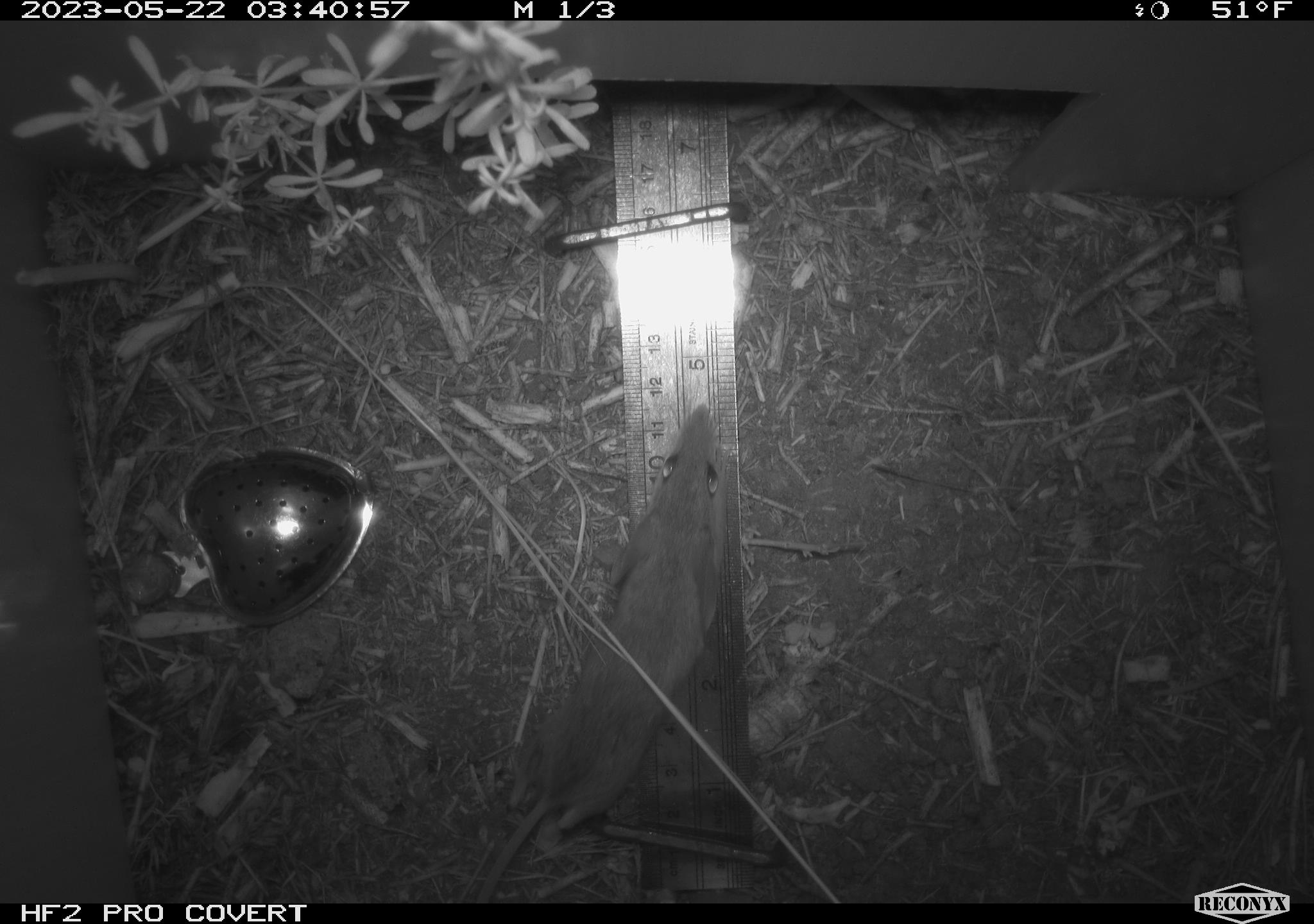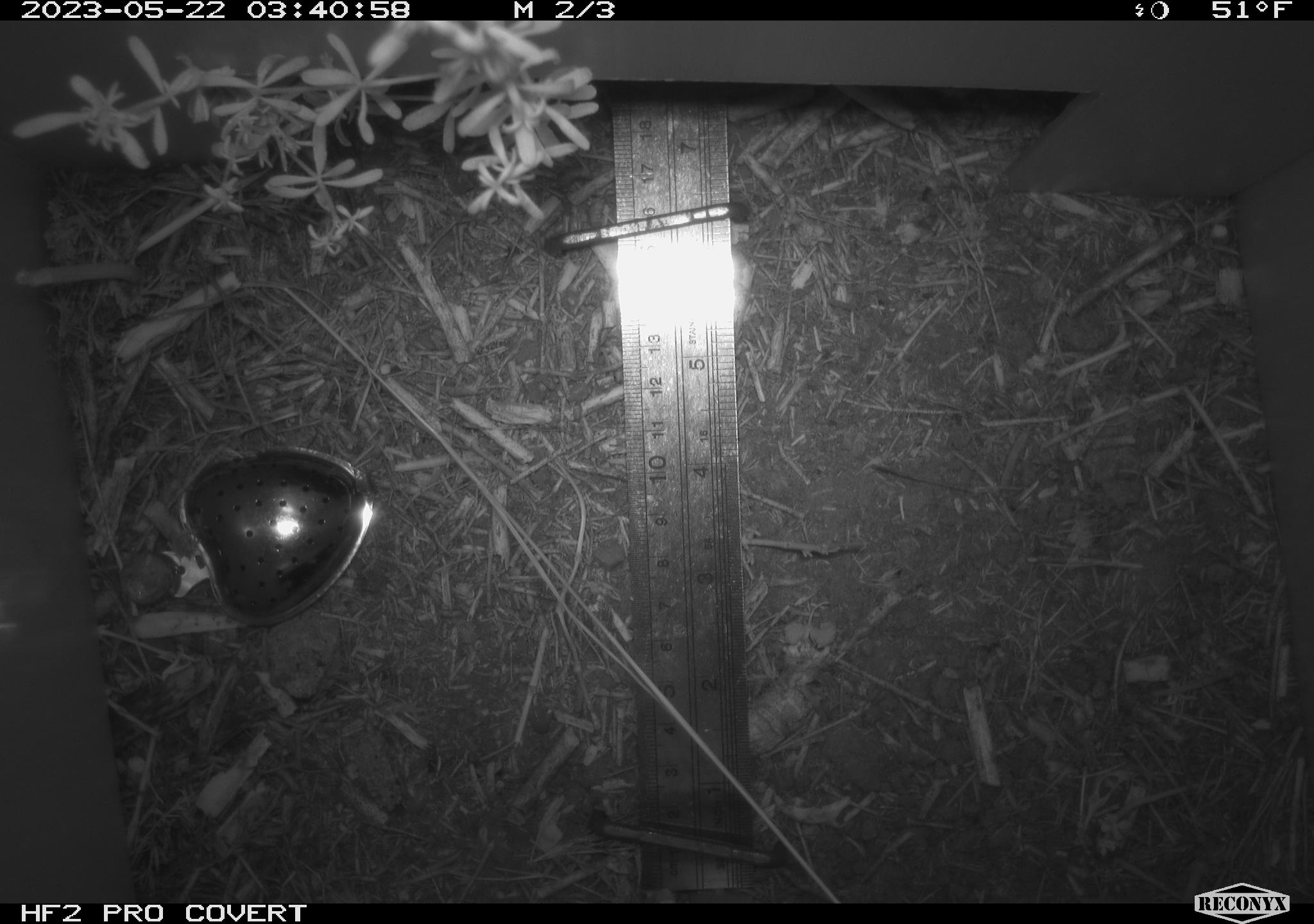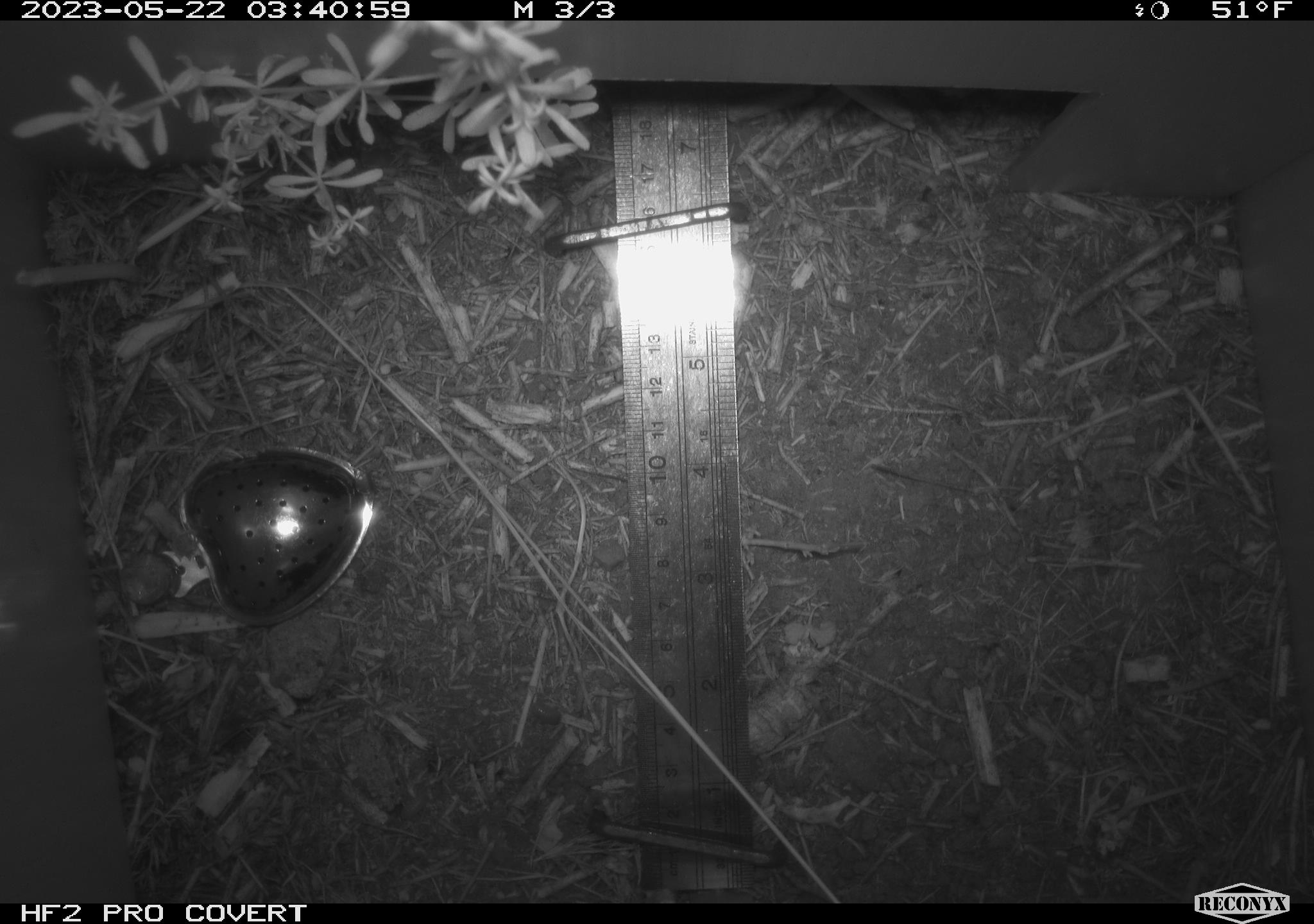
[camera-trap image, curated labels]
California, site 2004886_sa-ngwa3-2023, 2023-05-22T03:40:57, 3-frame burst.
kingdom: Animalia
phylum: Chordata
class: Mammalia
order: Rodentia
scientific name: Rodentia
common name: mouse species